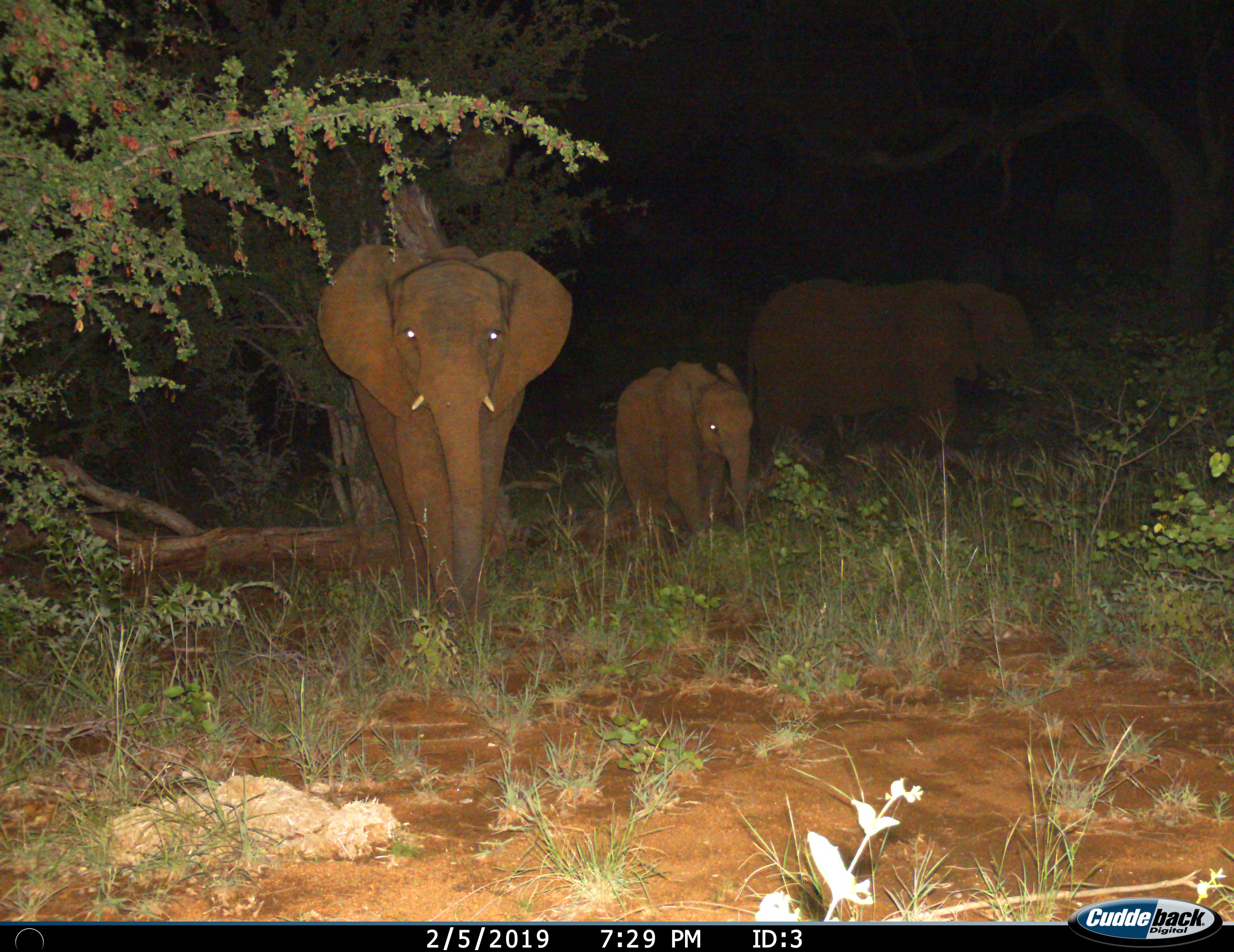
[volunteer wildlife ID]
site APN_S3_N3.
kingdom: Animalia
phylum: Chordata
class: Mammalia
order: Proboscidea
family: Elephantidae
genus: Loxodonta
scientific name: Loxodonta africana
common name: african bush elephant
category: elephant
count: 3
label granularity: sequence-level